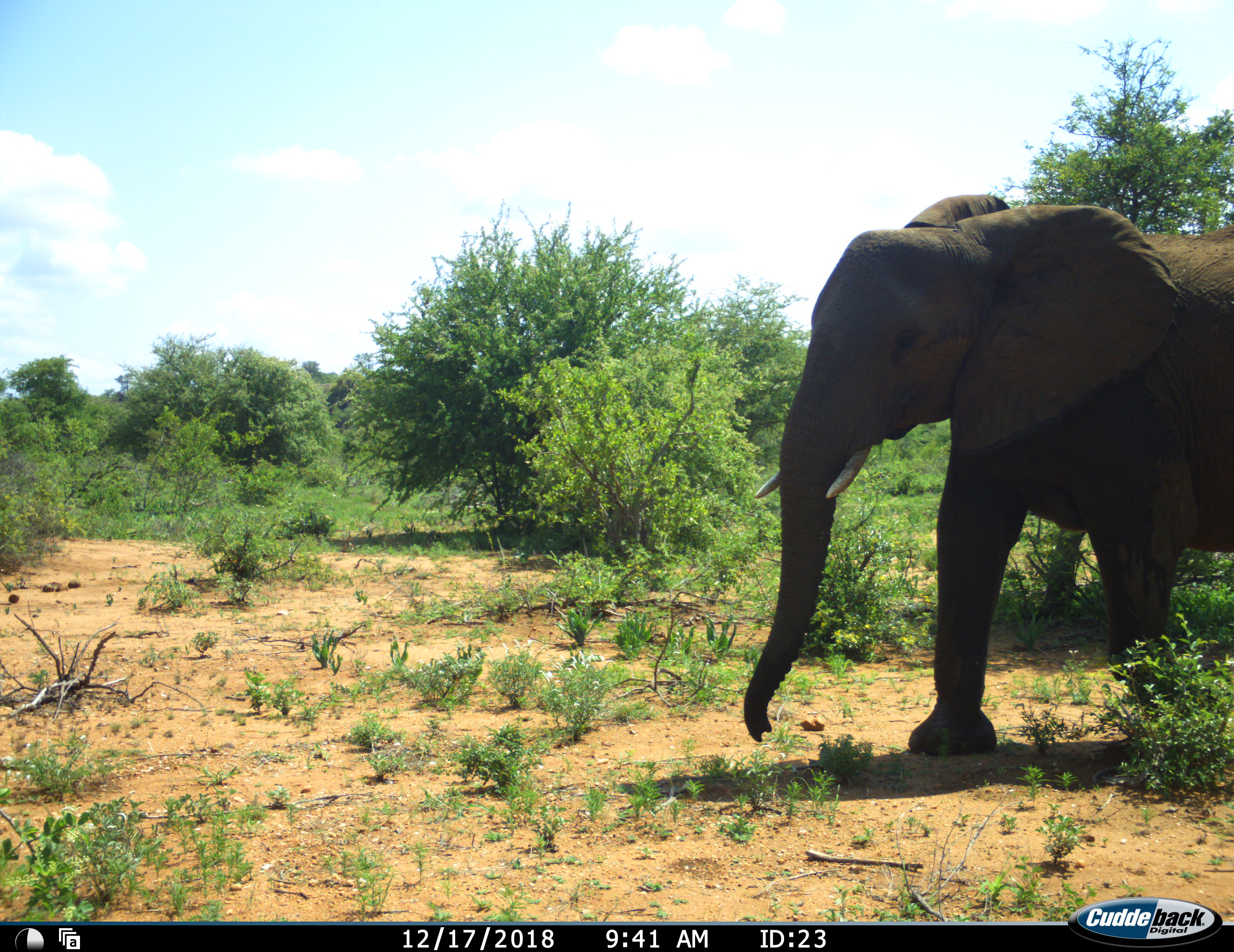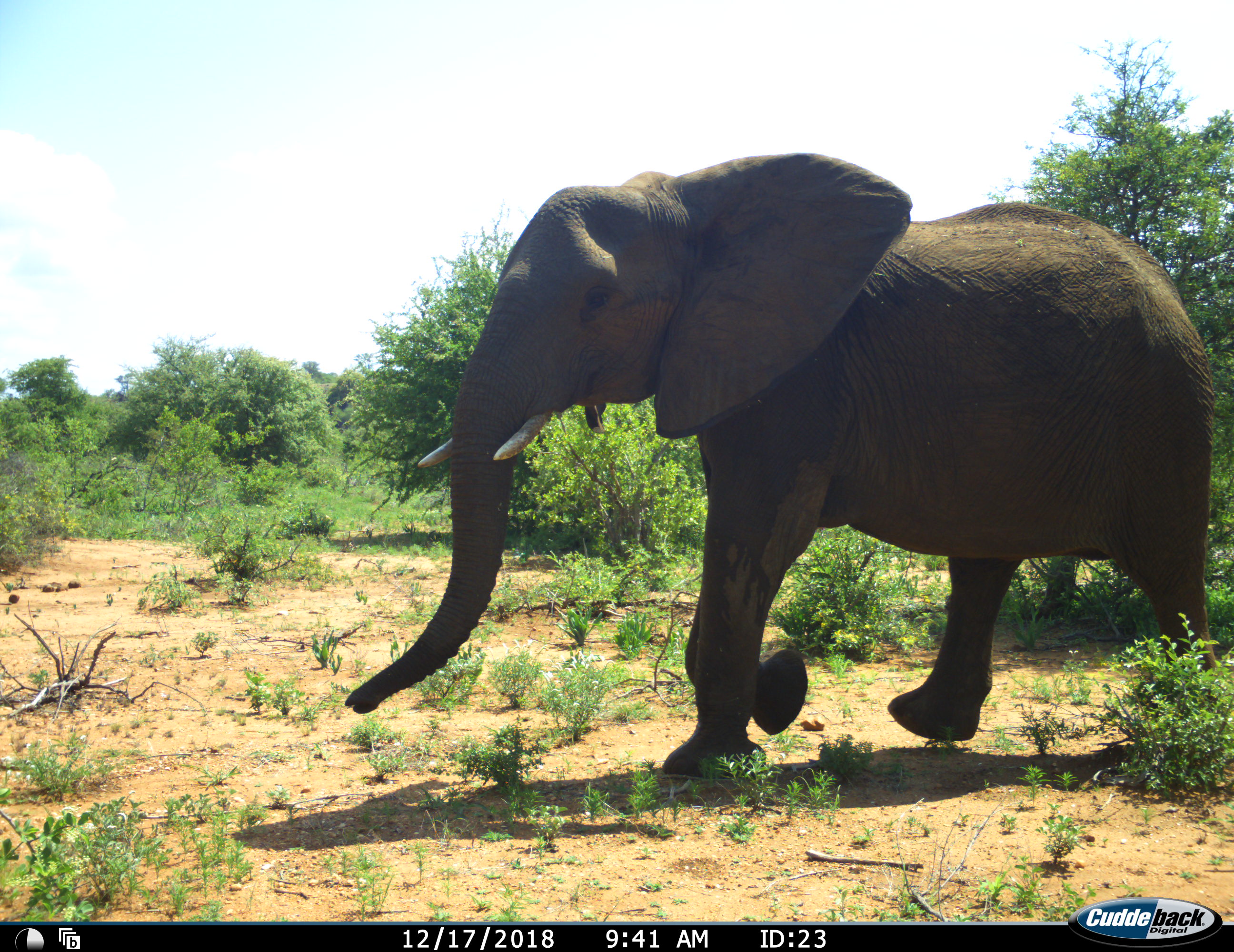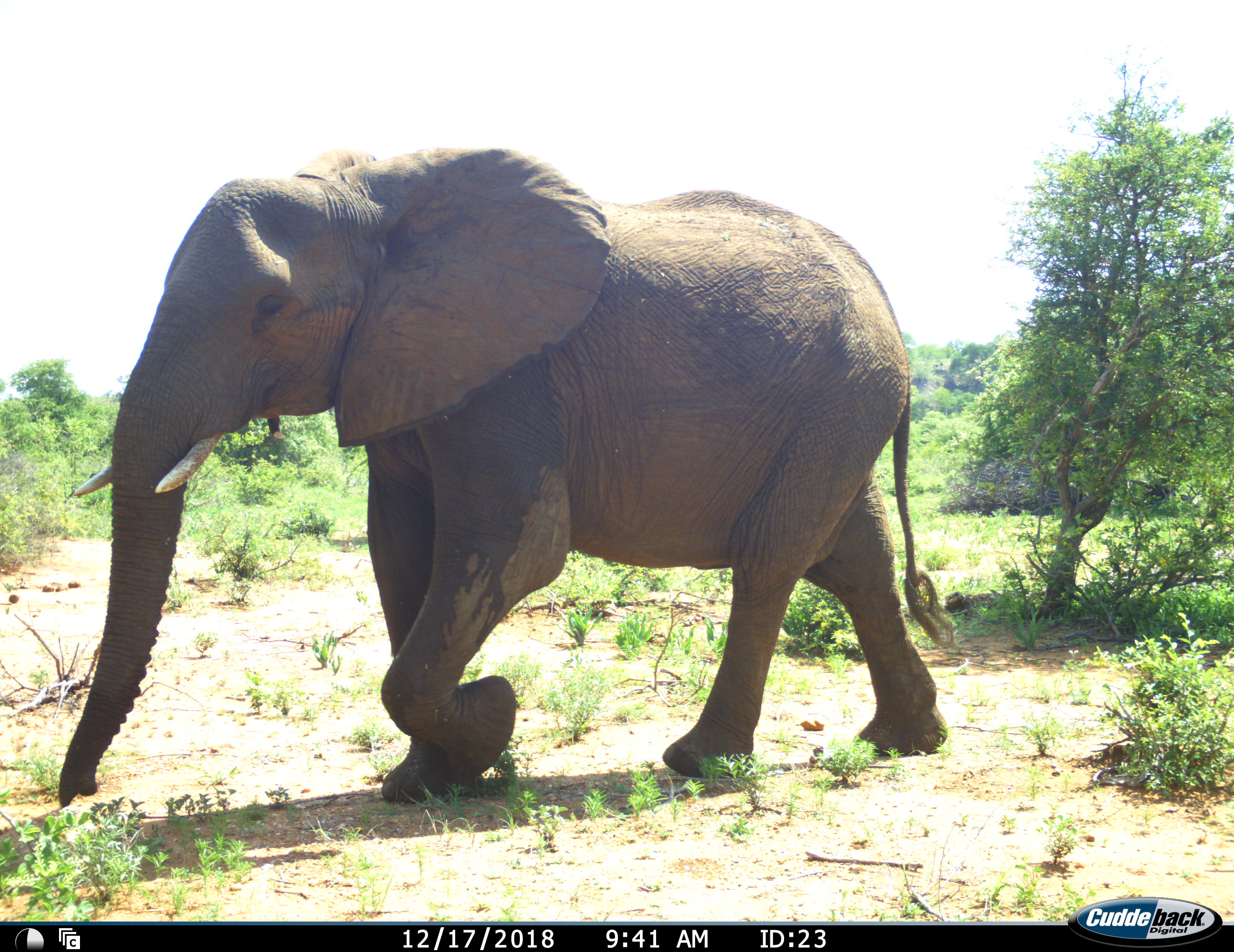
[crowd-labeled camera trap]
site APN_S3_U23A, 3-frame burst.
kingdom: Animalia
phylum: Chordata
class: Mammalia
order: Proboscidea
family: Elephantidae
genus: Loxodonta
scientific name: Loxodonta africana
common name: african bush elephant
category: elephant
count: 1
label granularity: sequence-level